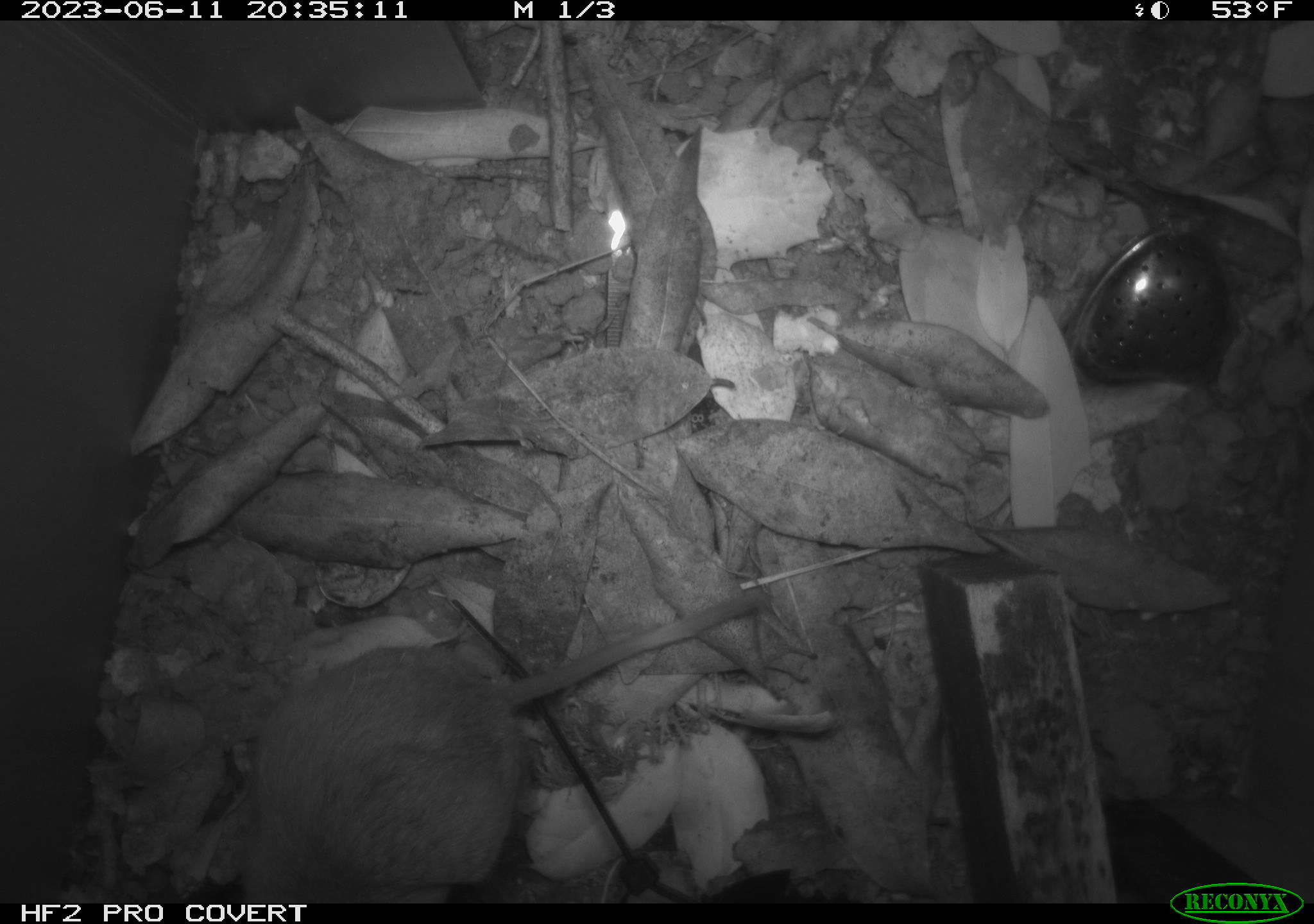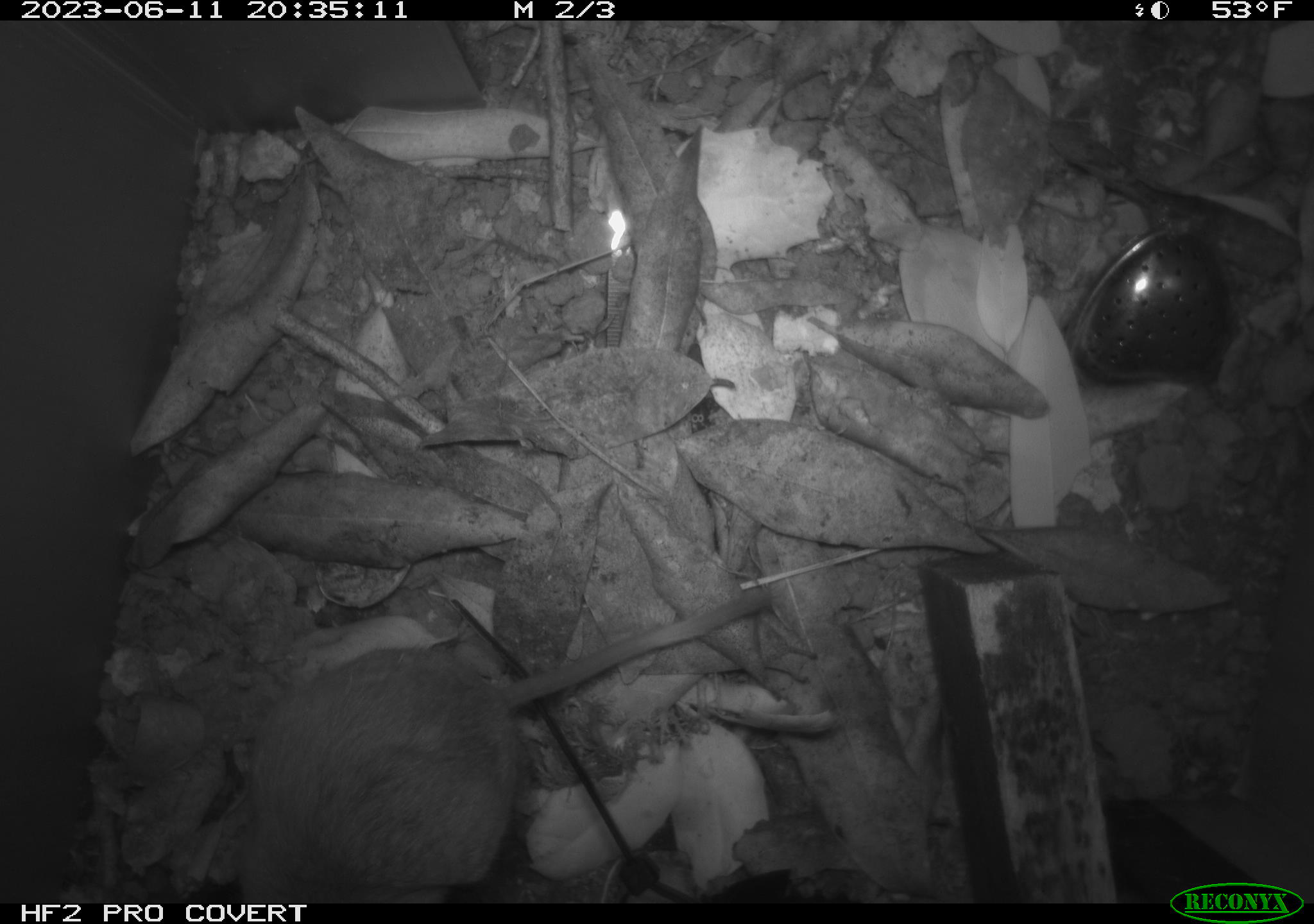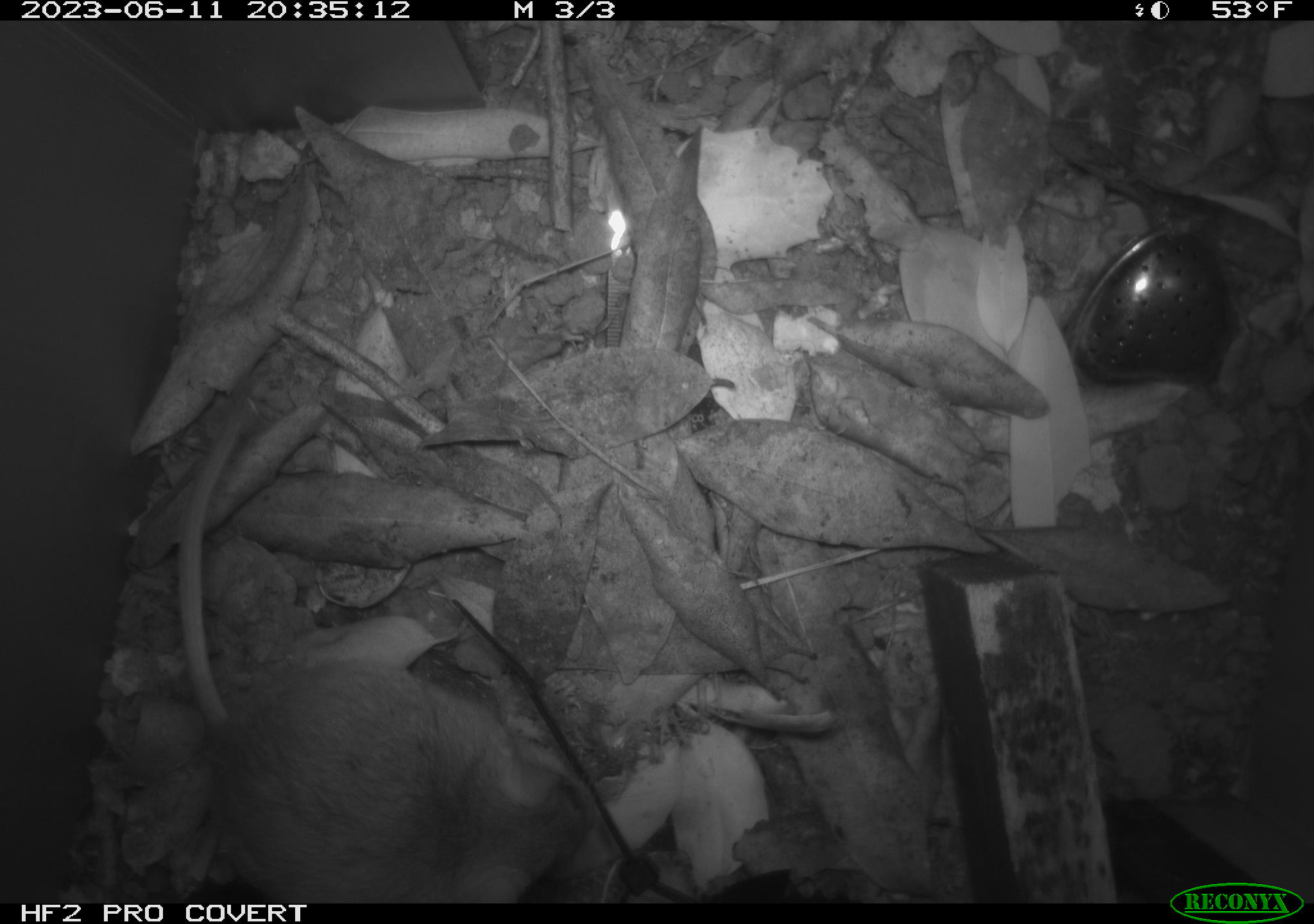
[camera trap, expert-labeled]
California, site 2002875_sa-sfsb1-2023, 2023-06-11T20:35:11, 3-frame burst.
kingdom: Animalia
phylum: Chordata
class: Mammalia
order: Rodentia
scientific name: Rodentia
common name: mouse species